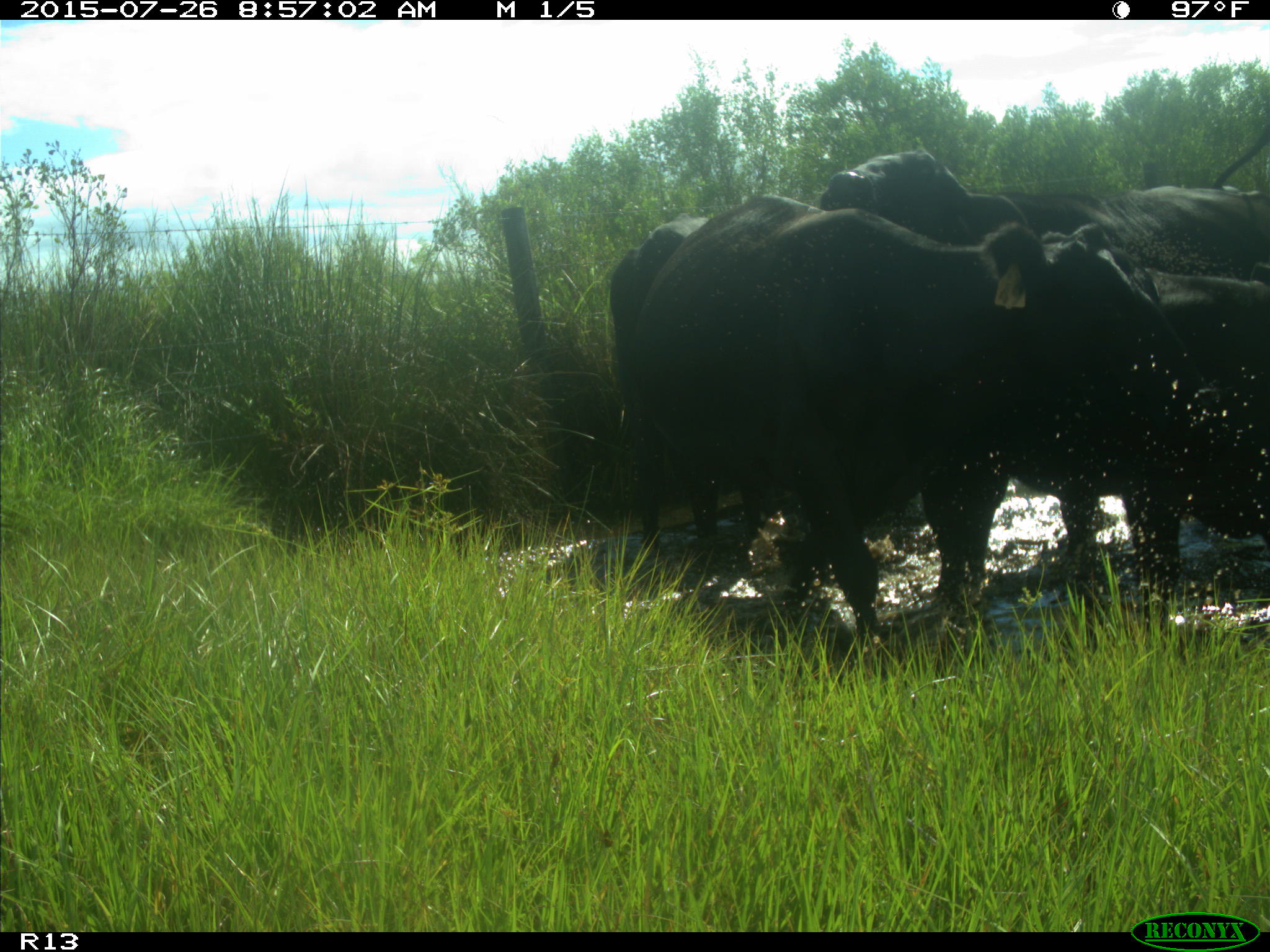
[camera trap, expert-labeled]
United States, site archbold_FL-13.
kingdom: Animalia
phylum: Chordata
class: Mammalia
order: Artiodactyla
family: Bovidae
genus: Bos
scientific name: Bos taurus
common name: domestic cow